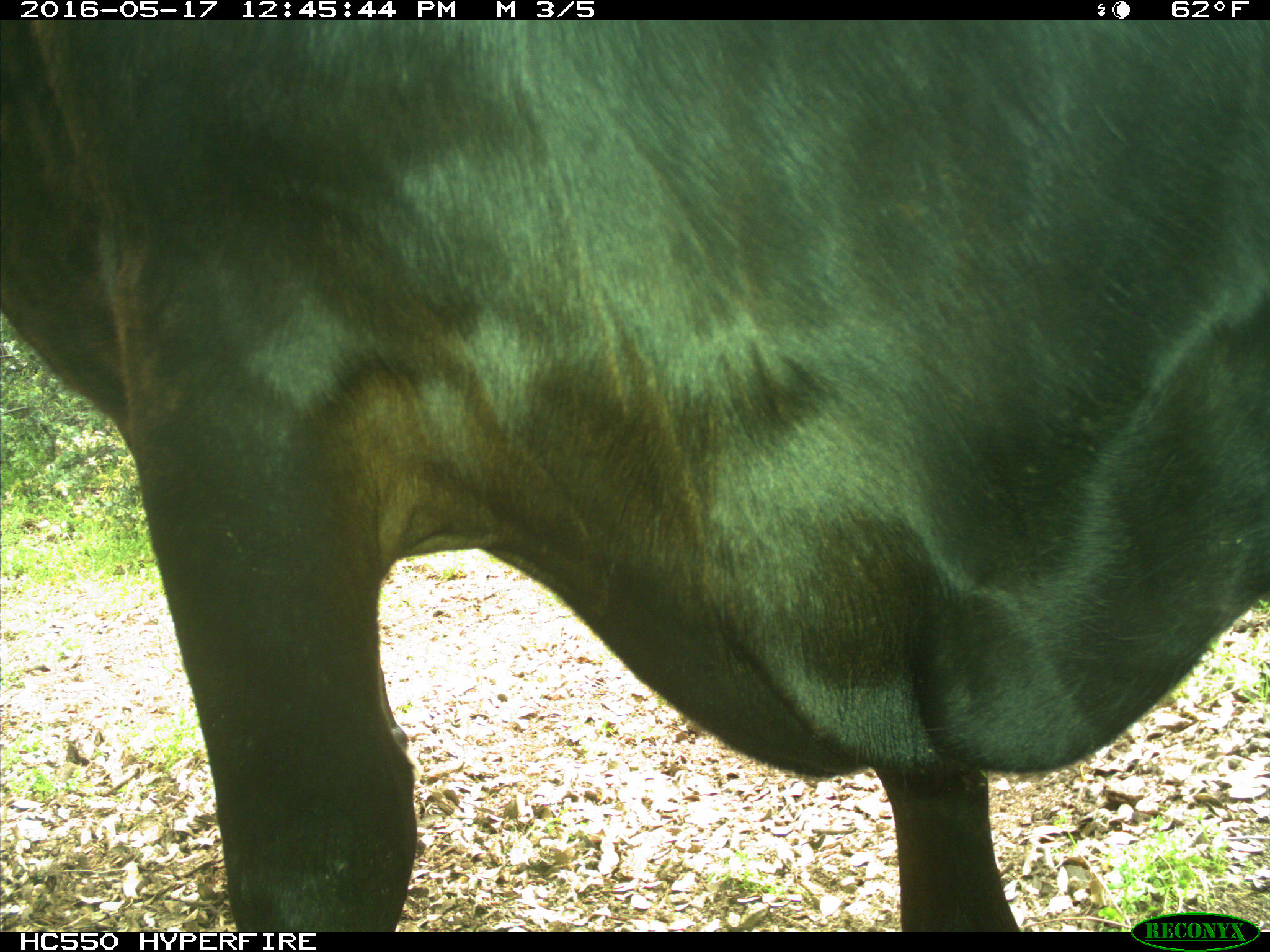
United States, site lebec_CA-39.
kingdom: Animalia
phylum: Chordata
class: Mammalia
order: Artiodactyla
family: Bovidae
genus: Bos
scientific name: Bos taurus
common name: domestic cow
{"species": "Bos taurus (domestic cow)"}